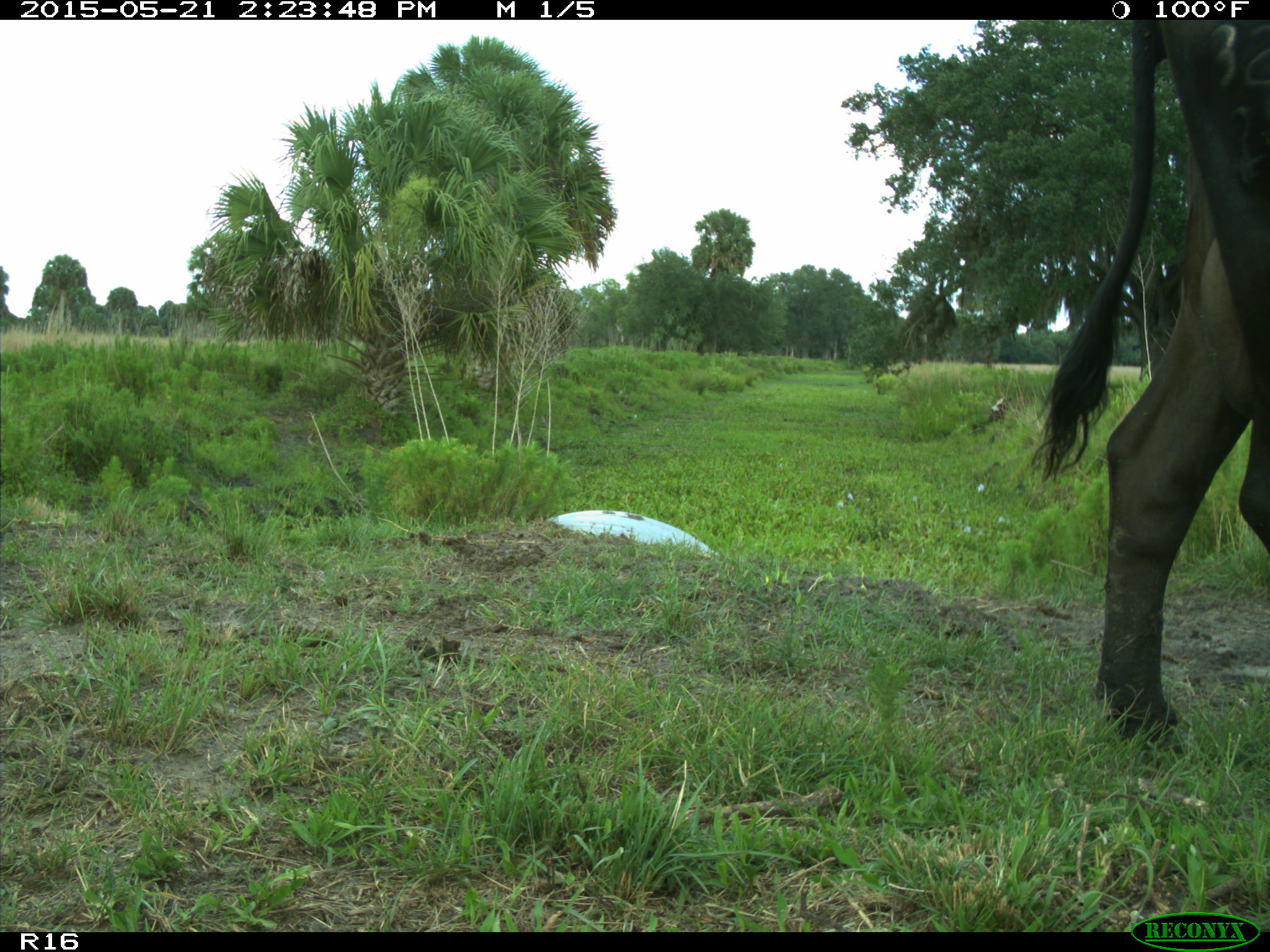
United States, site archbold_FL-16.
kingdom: Animalia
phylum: Chordata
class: Mammalia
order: Artiodactyla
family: Bovidae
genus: Bos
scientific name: Bos taurus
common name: domestic cow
Bos taurus (domestic cow).